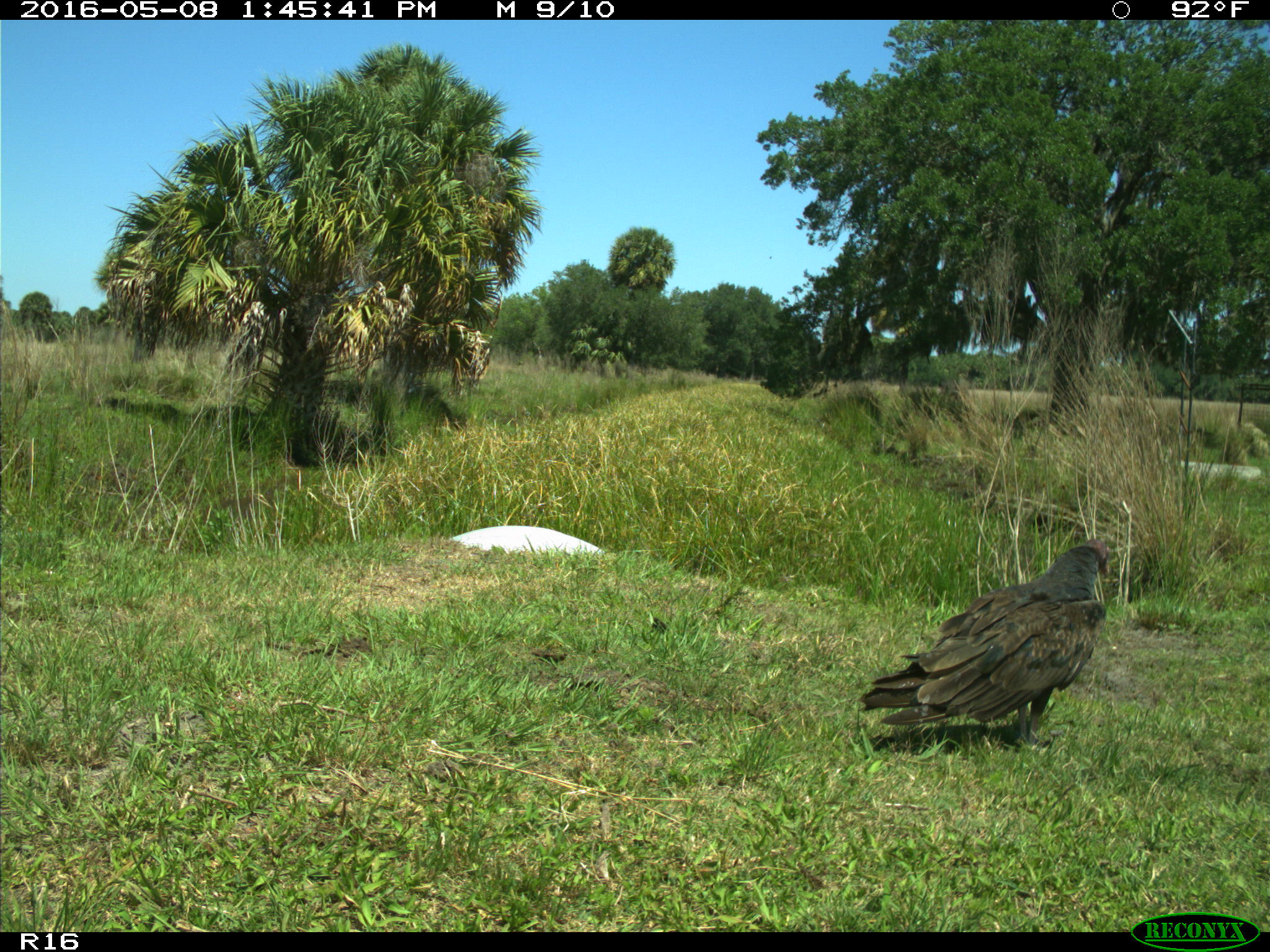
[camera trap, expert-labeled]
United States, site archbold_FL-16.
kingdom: Animalia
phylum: Chordata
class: Aves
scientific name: Aves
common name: birds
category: unidentified bird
Unidentified bird (birds) (Aves).